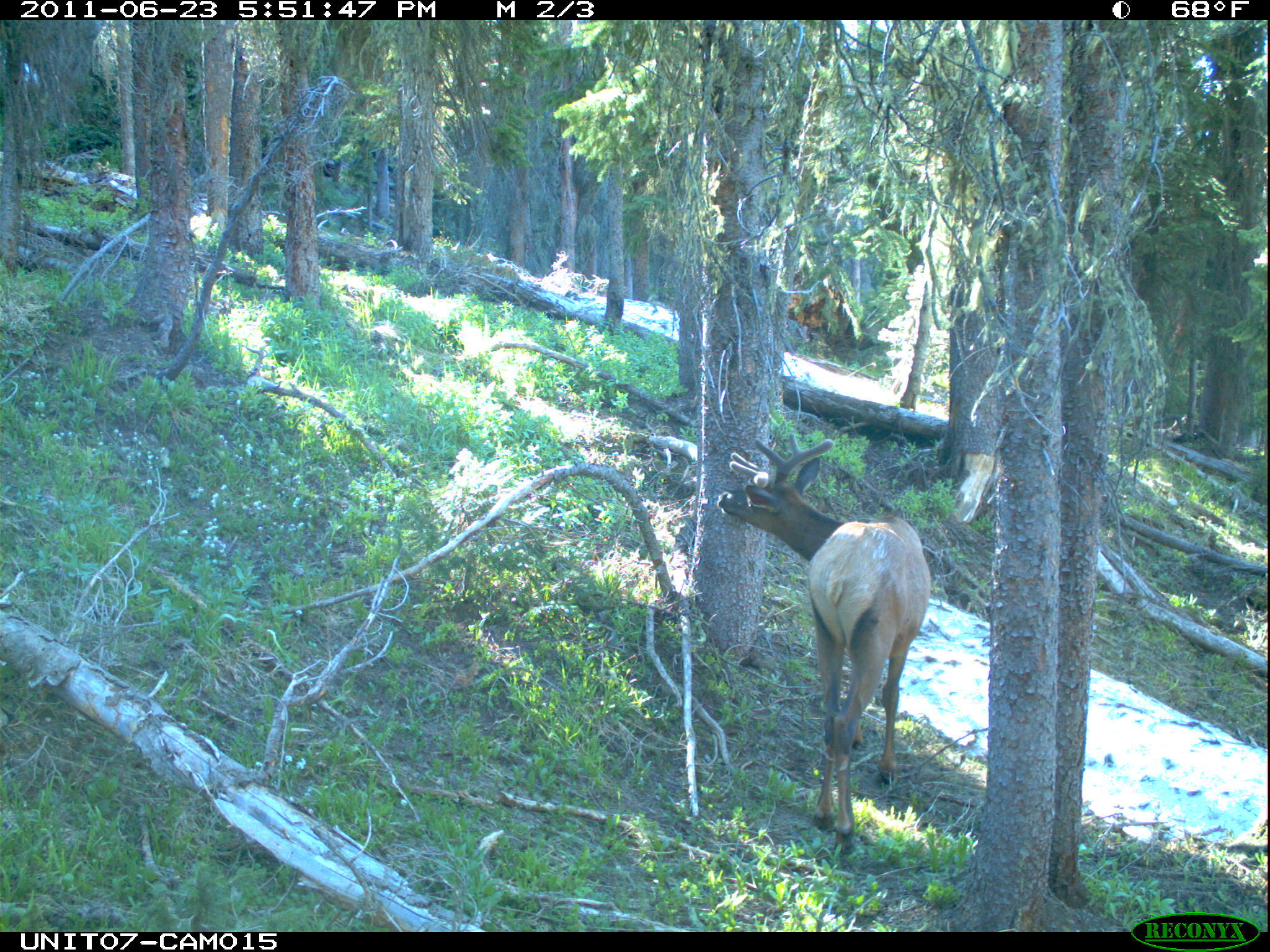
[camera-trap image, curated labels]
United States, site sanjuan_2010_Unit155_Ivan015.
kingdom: Animalia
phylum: Chordata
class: Mammalia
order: Artiodactyla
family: Cervidae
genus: Cervus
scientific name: Cervus elaphus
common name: red deer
Cervus elaphus (red deer).